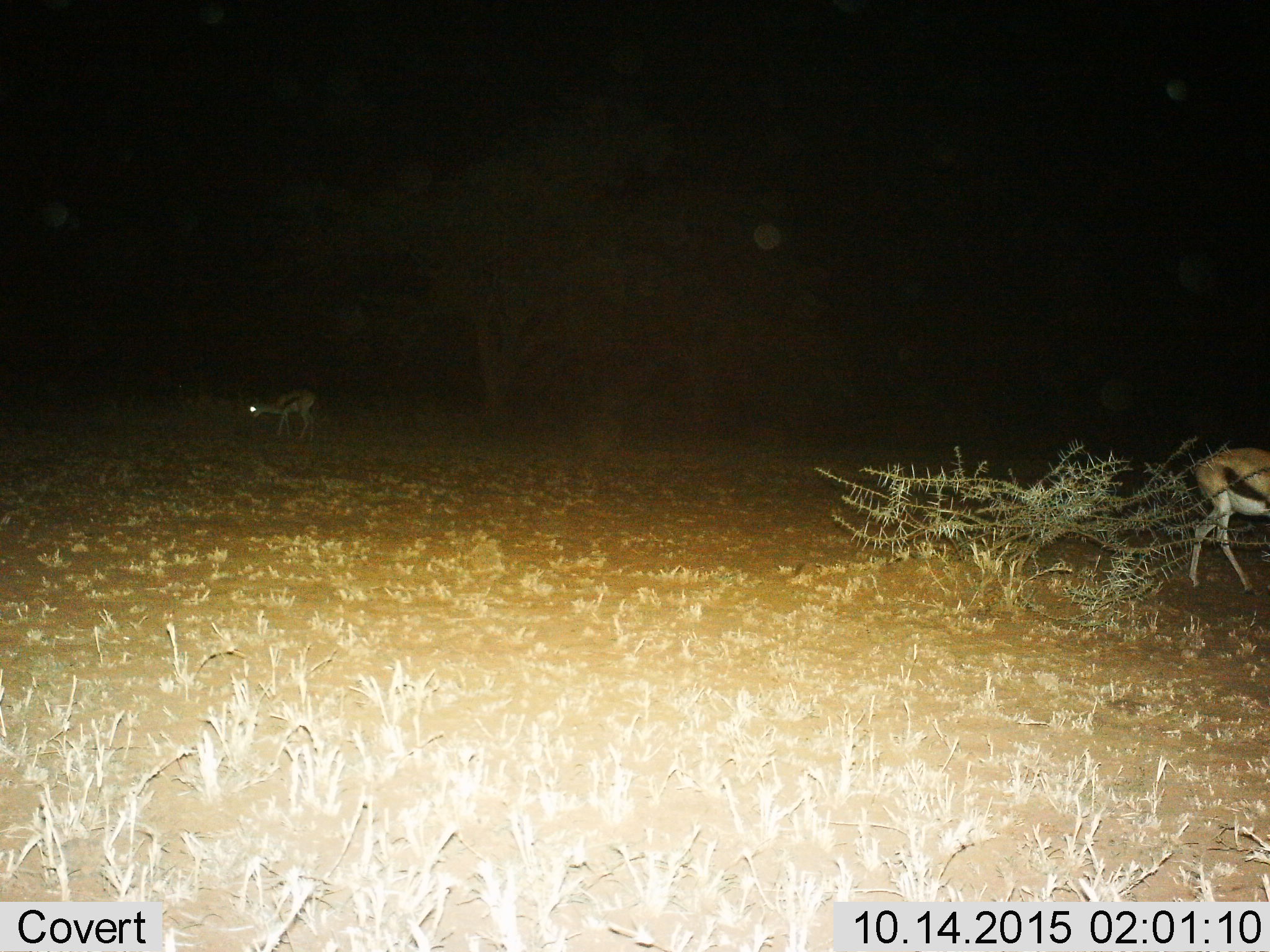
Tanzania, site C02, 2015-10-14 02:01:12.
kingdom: Animalia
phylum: Chordata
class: Mammalia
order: Artiodactyla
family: Bovidae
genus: Eudorcas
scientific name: Eudorcas thomsonii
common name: thomson's gazelle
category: gazellethomsons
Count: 2.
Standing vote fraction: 56%.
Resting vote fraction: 6%.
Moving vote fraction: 44%.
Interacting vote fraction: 0%.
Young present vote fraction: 11%.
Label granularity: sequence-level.